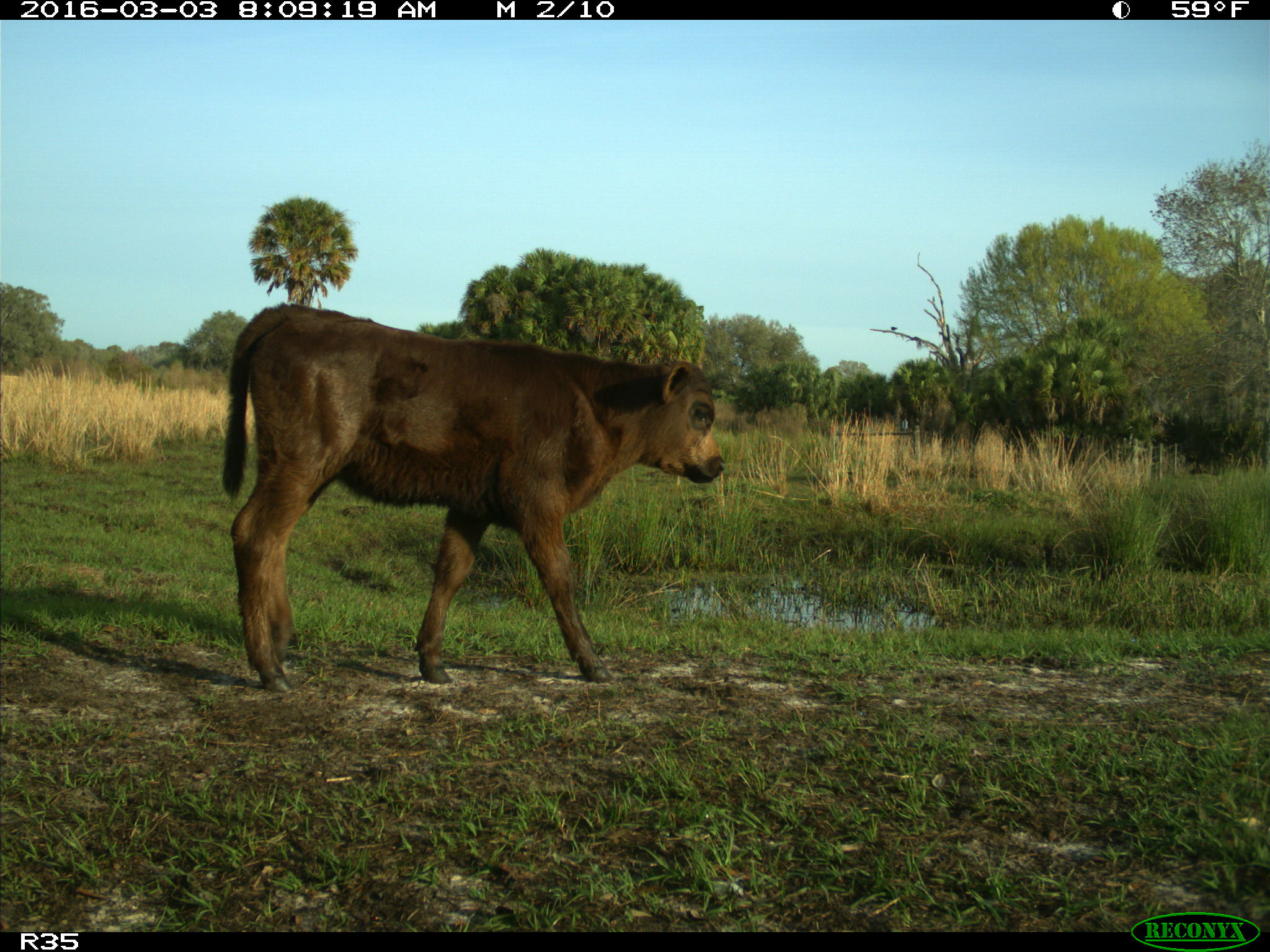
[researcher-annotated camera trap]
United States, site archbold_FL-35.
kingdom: Animalia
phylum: Chordata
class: Mammalia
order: Artiodactyla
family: Bovidae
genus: Bos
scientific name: Bos taurus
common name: domestic cow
Bos taurus (domestic cow).